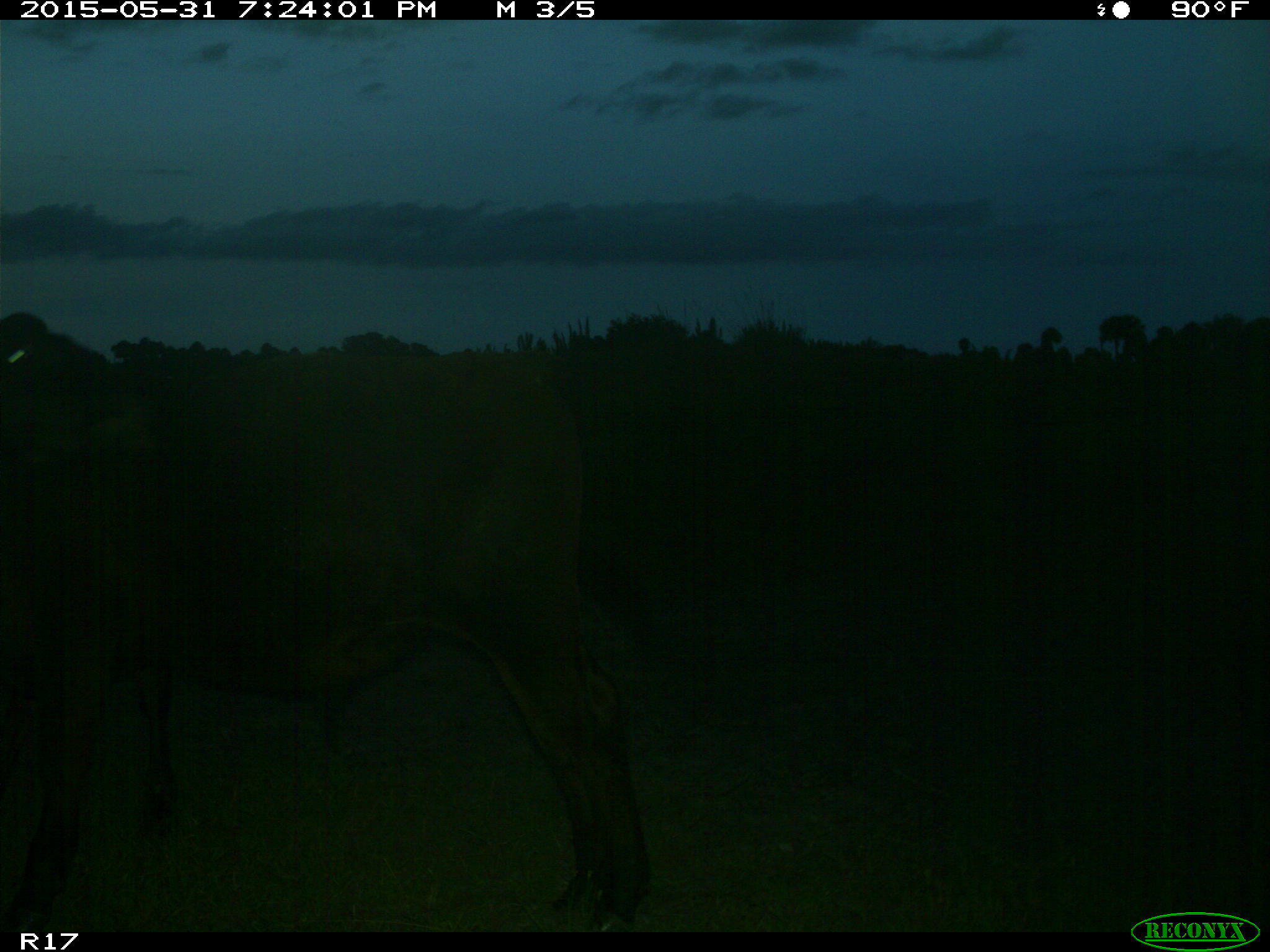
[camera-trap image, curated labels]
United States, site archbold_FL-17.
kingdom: Animalia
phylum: Chordata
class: Mammalia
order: Artiodactyla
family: Bovidae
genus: Bos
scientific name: Bos taurus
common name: domestic cow